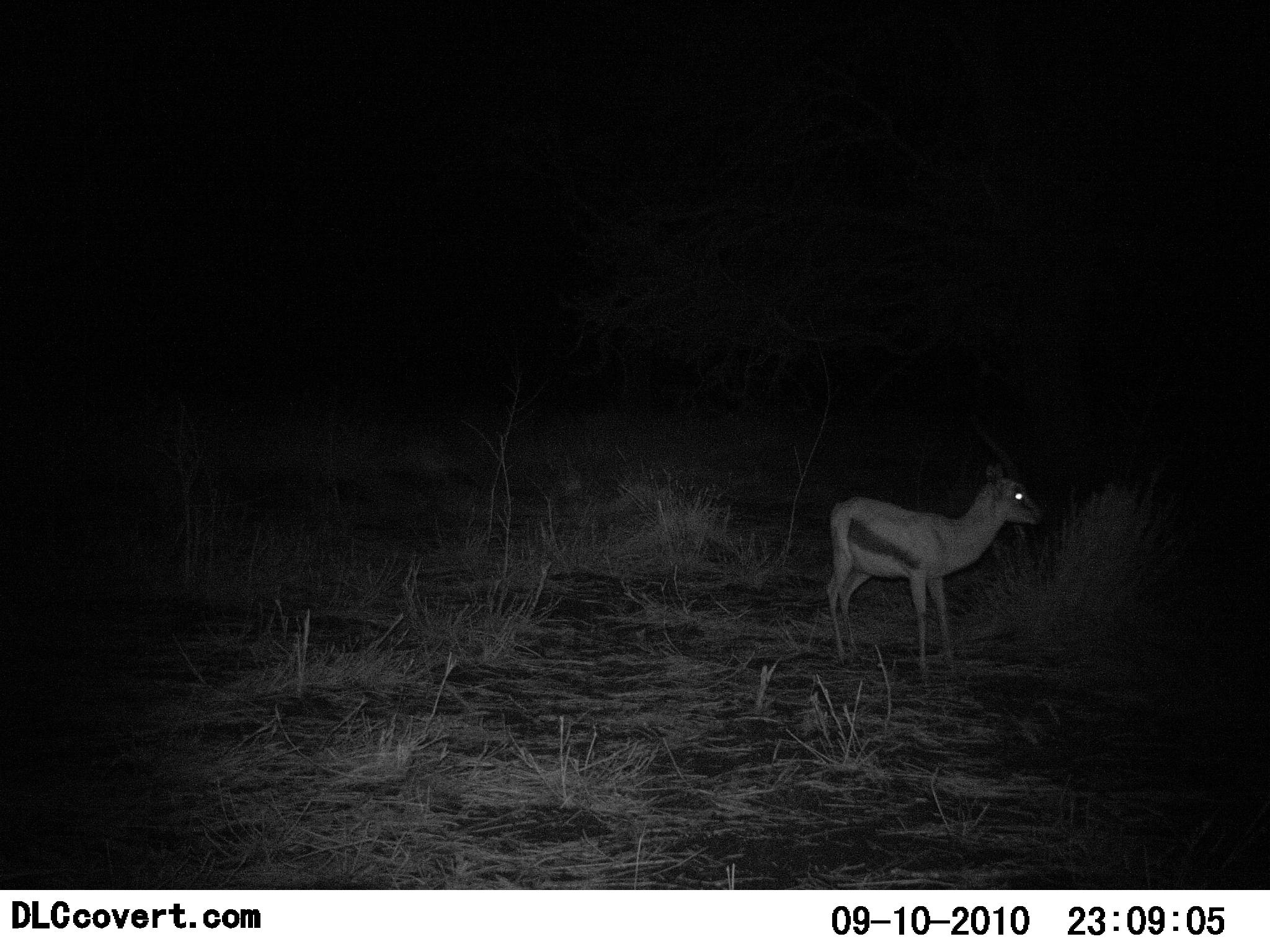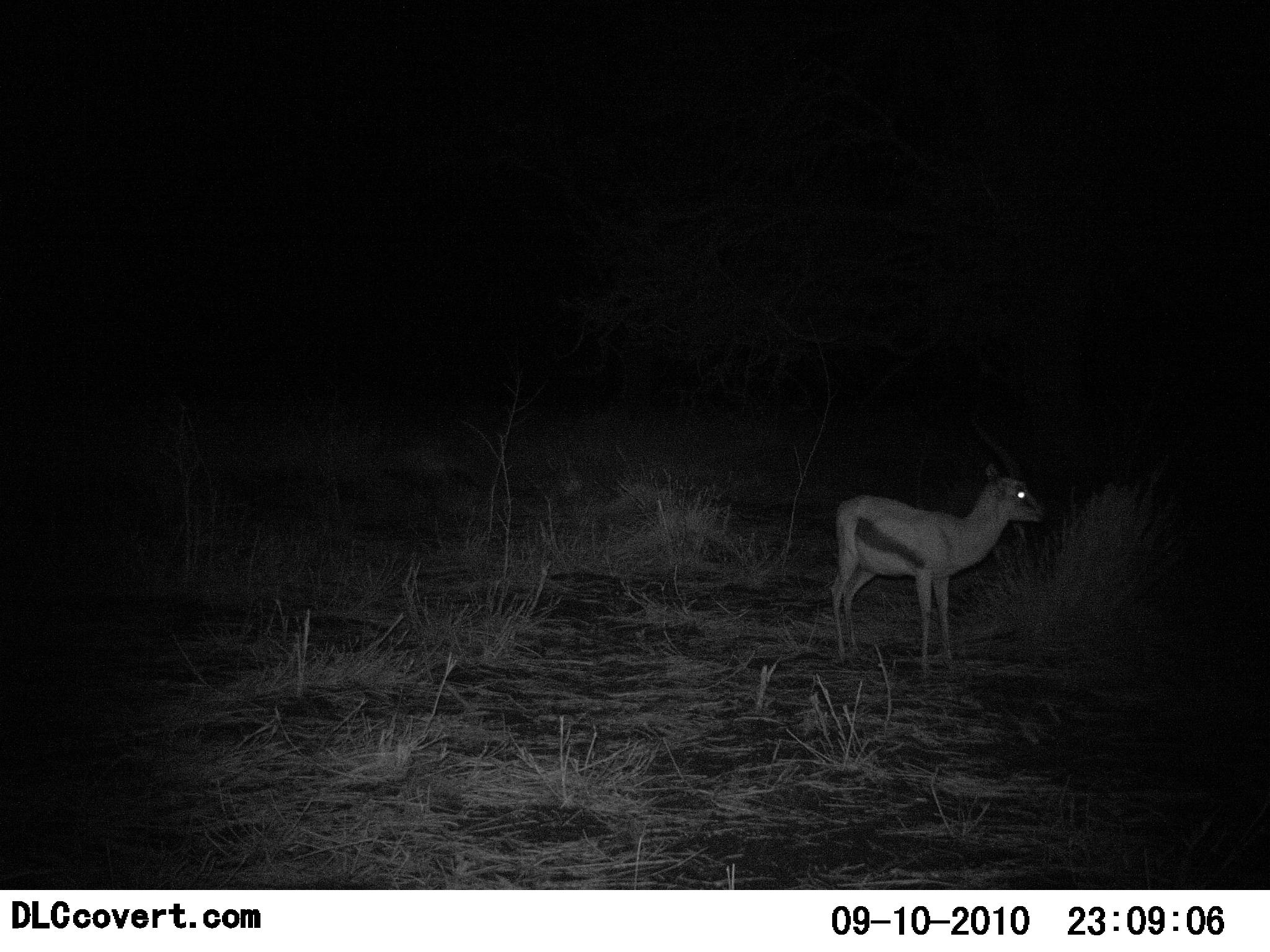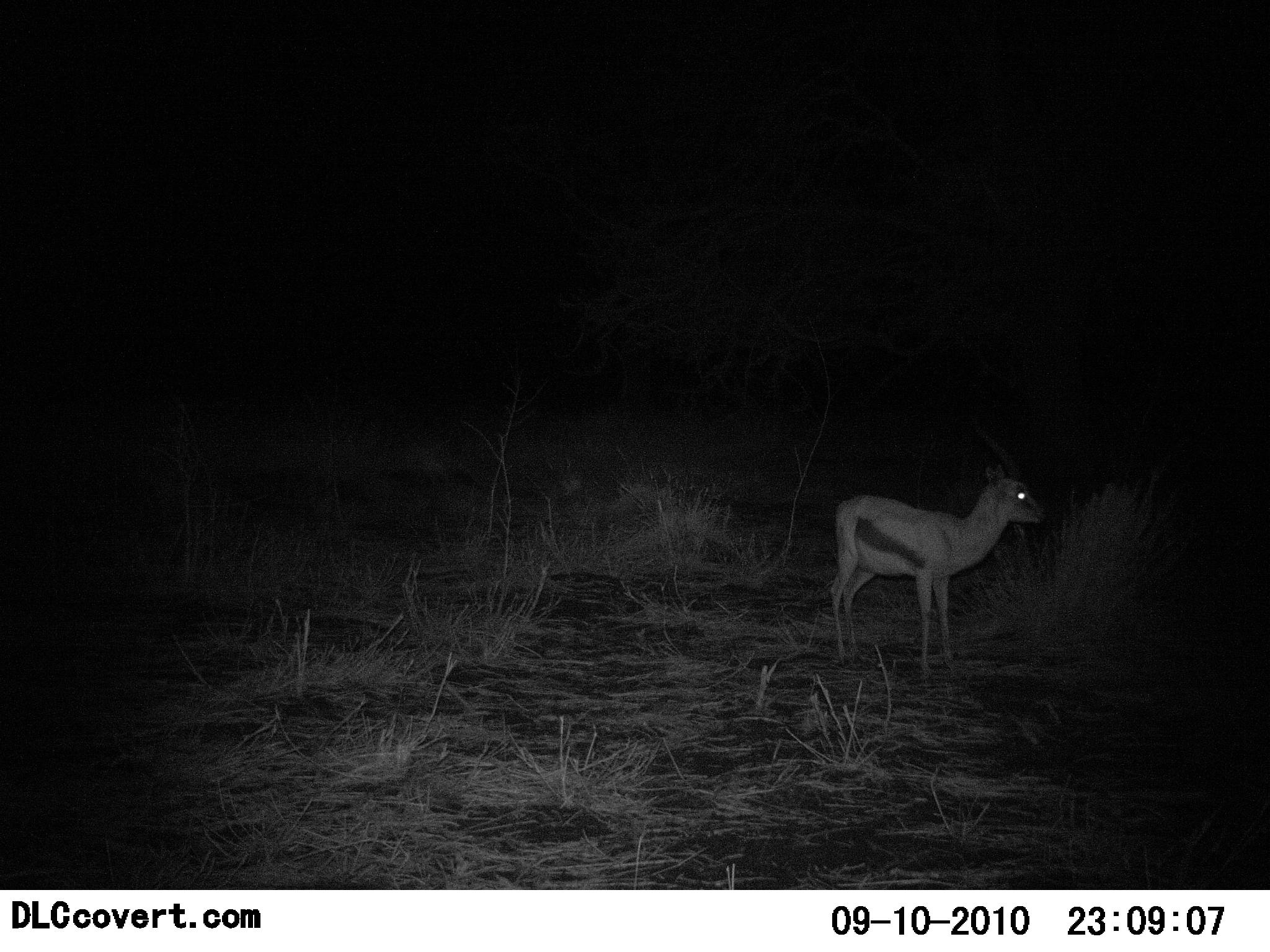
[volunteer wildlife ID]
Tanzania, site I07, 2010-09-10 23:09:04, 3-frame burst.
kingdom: Animalia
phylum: Chordata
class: Mammalia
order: Artiodactyla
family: Bovidae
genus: Eudorcas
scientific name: Eudorcas thomsonii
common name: thomson's gazelle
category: gazellethomsons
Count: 1.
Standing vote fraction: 100%.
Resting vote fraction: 0%.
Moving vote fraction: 0%.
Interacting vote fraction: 0%.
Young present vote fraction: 0%.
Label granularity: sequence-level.